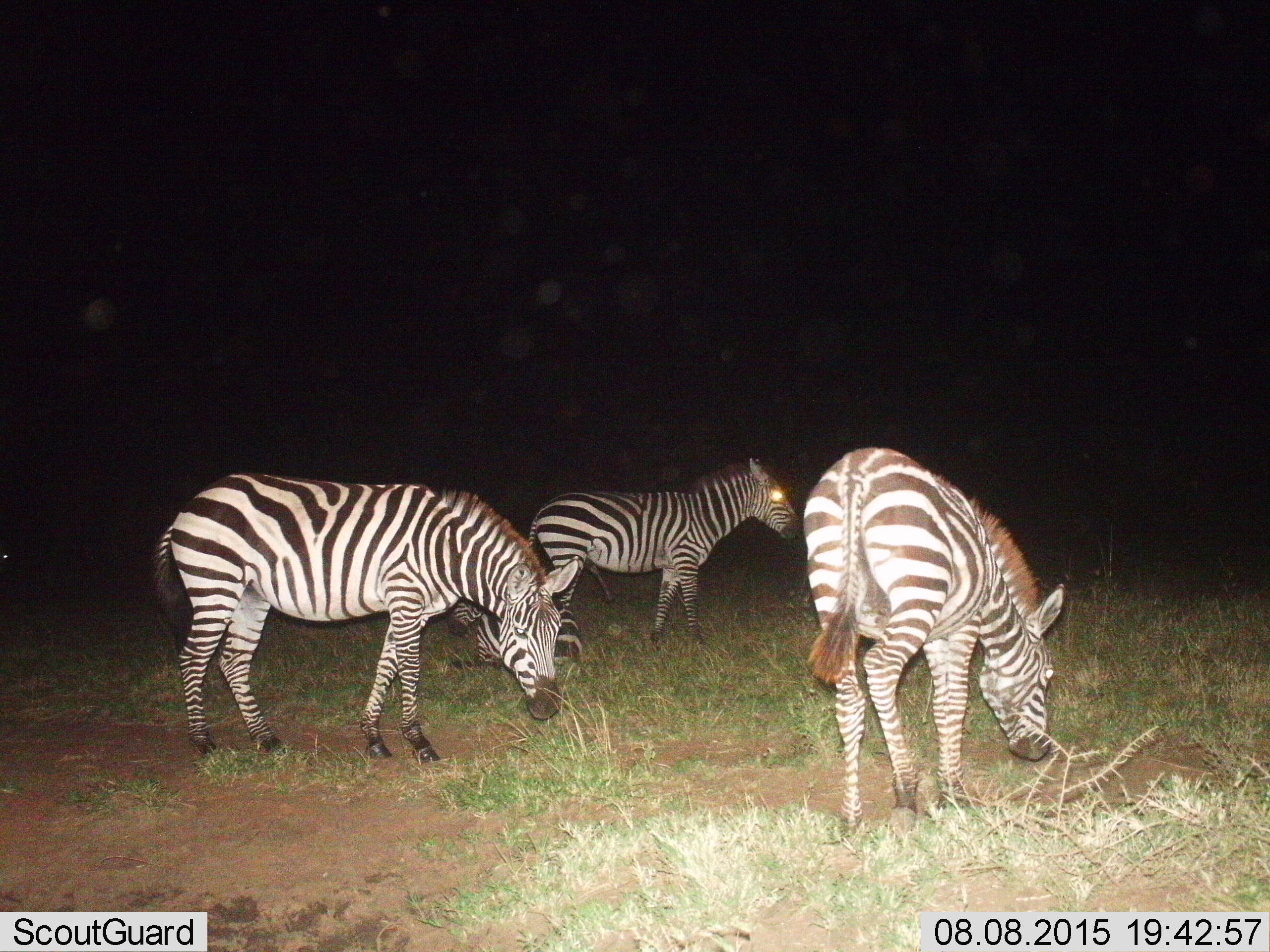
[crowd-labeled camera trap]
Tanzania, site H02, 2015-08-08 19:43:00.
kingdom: Animalia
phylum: Chordata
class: Mammalia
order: Perissodactyla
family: Equidae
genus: Equus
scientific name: Equus quagga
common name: plains zebra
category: zebra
Zebra (plains zebra) (Equus quagga), count 4. Behavior (volunteer vote fractions): standing 60%, resting 40%, moving 10%, interacting 0%. Young present (vote fraction): 20%. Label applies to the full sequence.